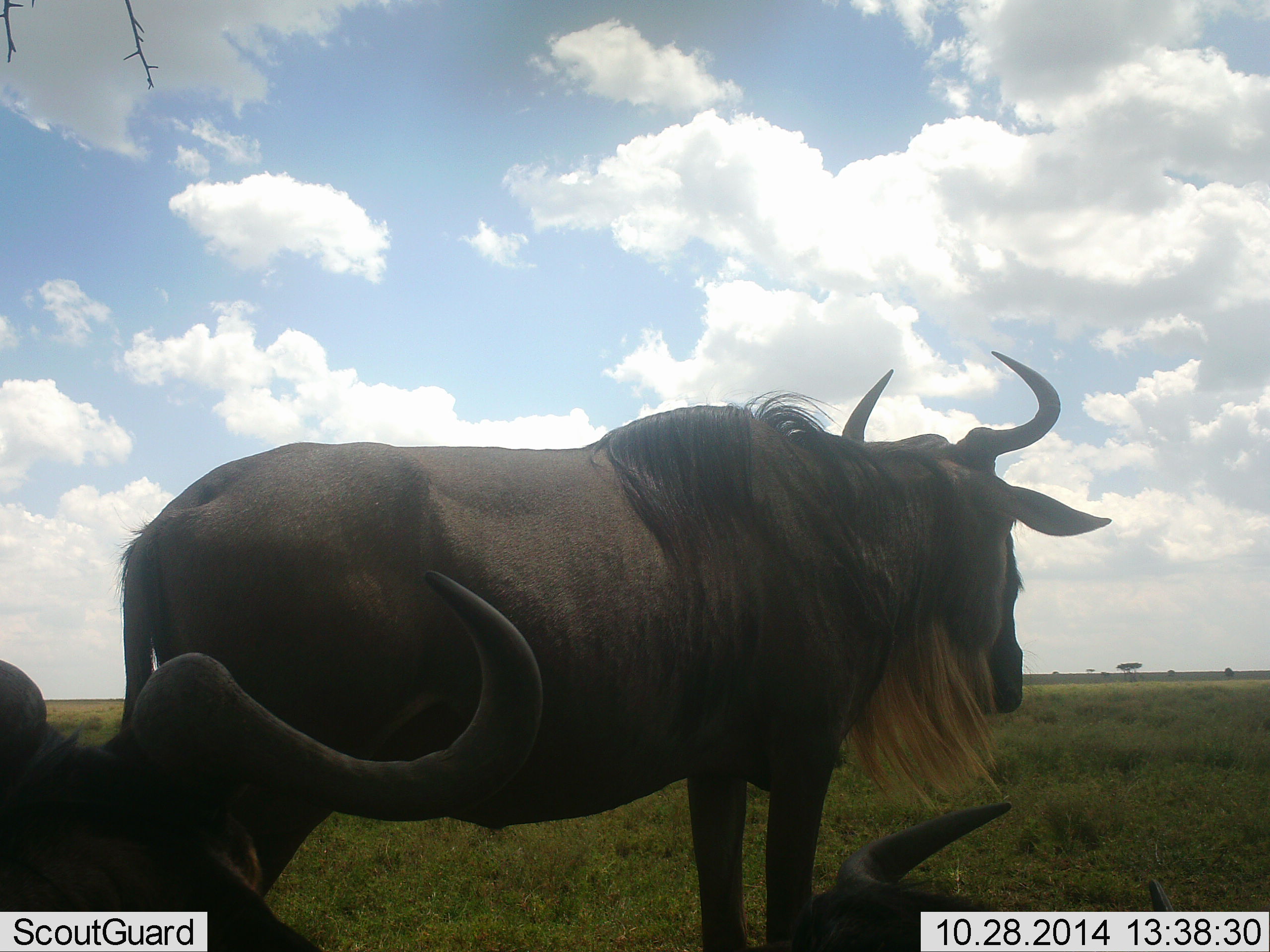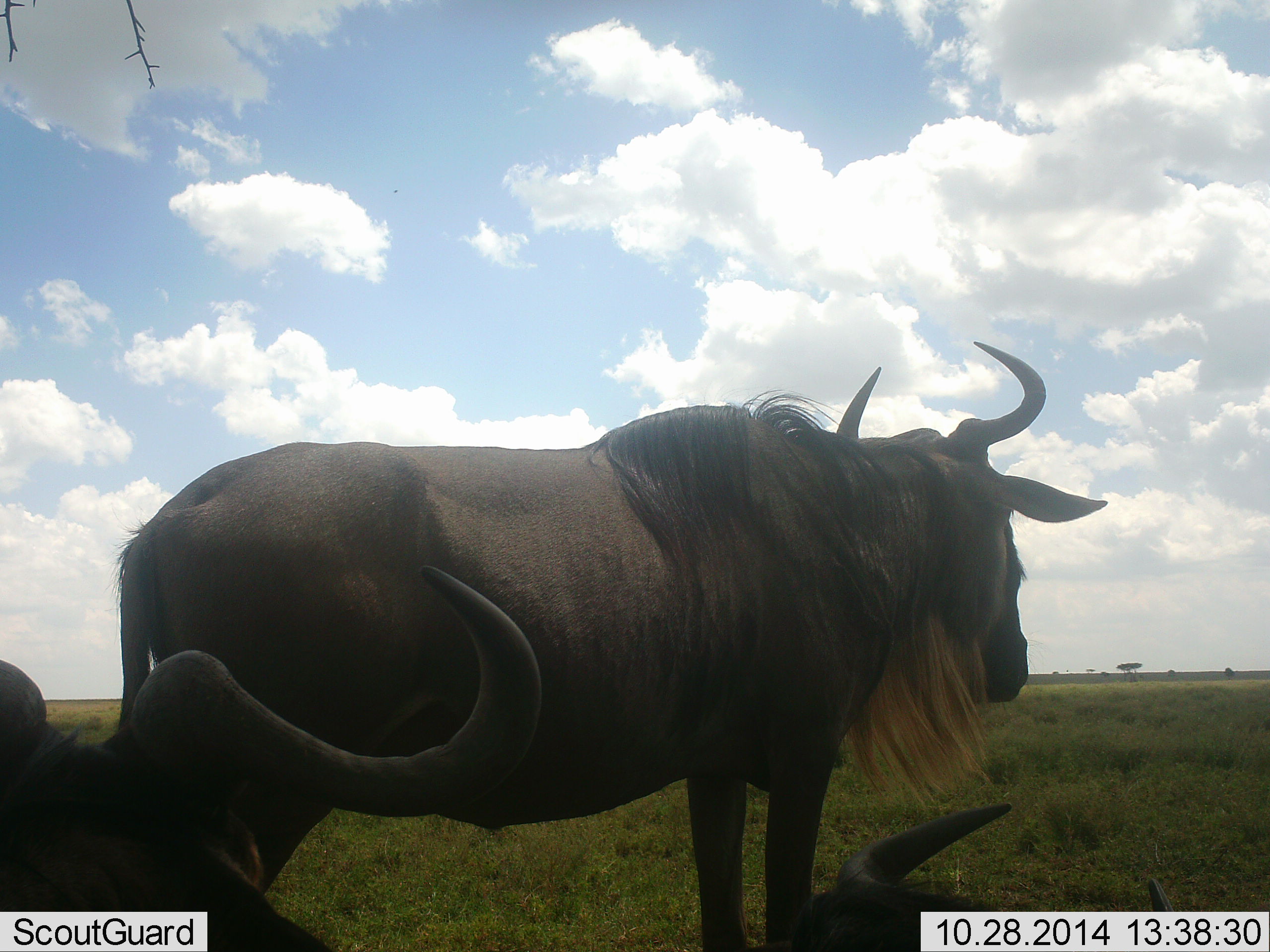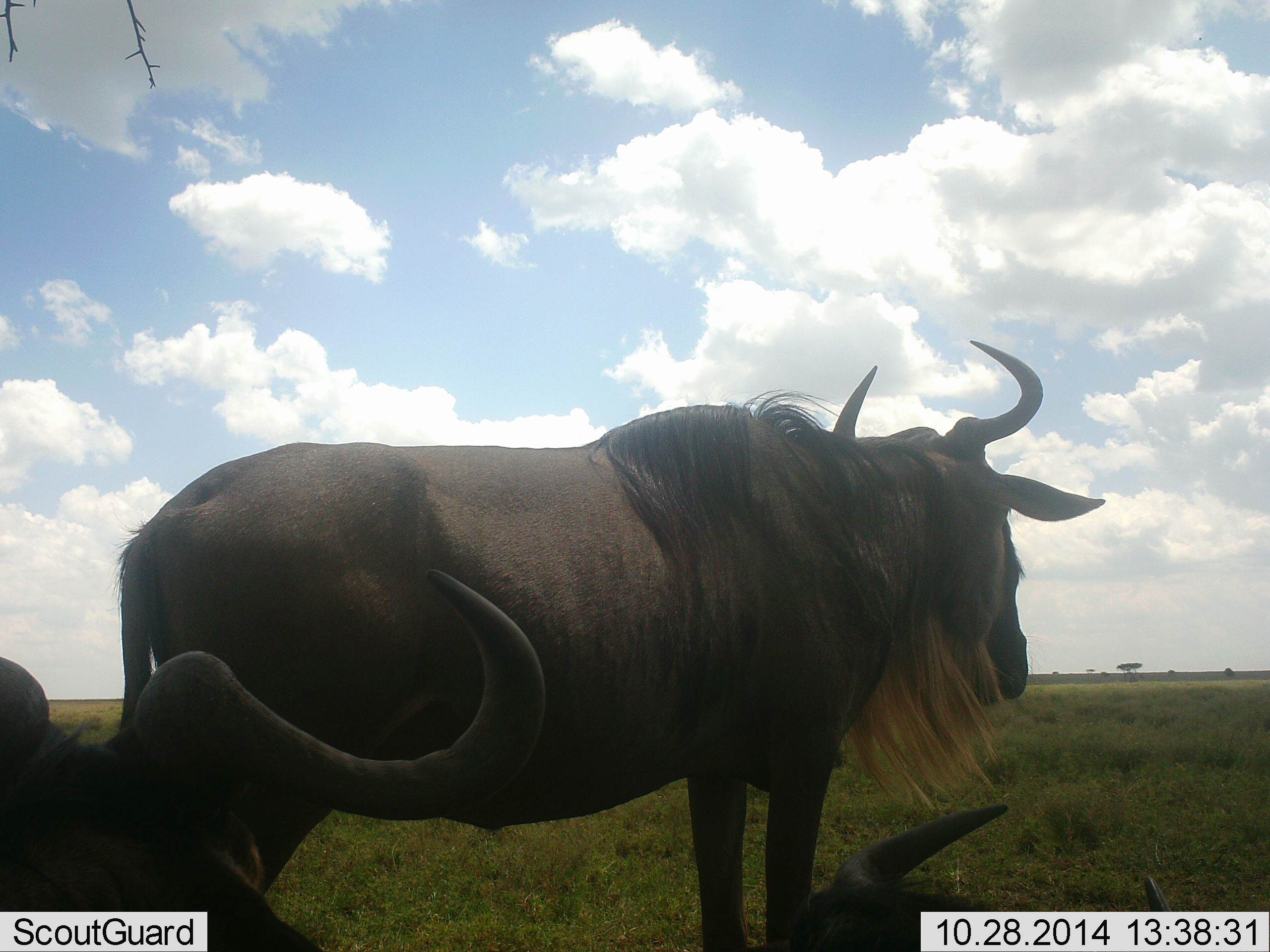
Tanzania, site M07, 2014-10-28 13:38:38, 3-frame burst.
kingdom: Animalia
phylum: Chordata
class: Mammalia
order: Artiodactyla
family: Bovidae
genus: Connochaetes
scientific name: Connochaetes taurinus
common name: blue wildebeest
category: wildebeest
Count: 3.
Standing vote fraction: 90%.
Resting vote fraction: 100%.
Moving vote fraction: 0%.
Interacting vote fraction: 0%.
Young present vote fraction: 0%.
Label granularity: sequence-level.